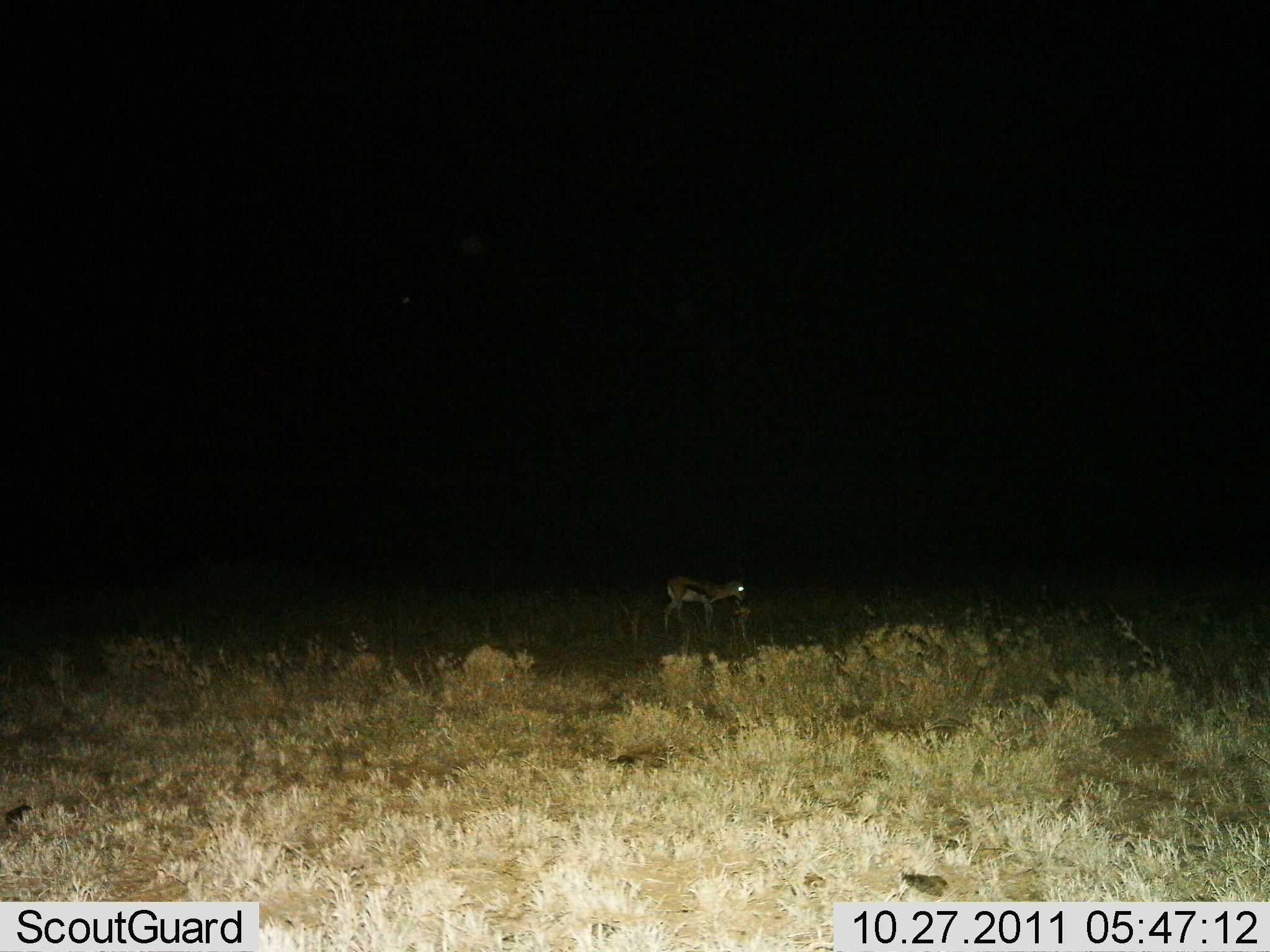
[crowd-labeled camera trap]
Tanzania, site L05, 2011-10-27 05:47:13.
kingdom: Animalia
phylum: Chordata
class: Mammalia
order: Artiodactyla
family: Bovidae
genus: Eudorcas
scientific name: Eudorcas thomsonii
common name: thomson's gazelle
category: gazellethomsons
Gazellethomsons (thomson's gazelle) (Eudorcas thomsonii), count 1. Behavior (volunteer vote fractions): standing 64%, resting 0%, moving 27%, interacting 0%. Young present (vote fraction): 9%. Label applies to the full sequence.